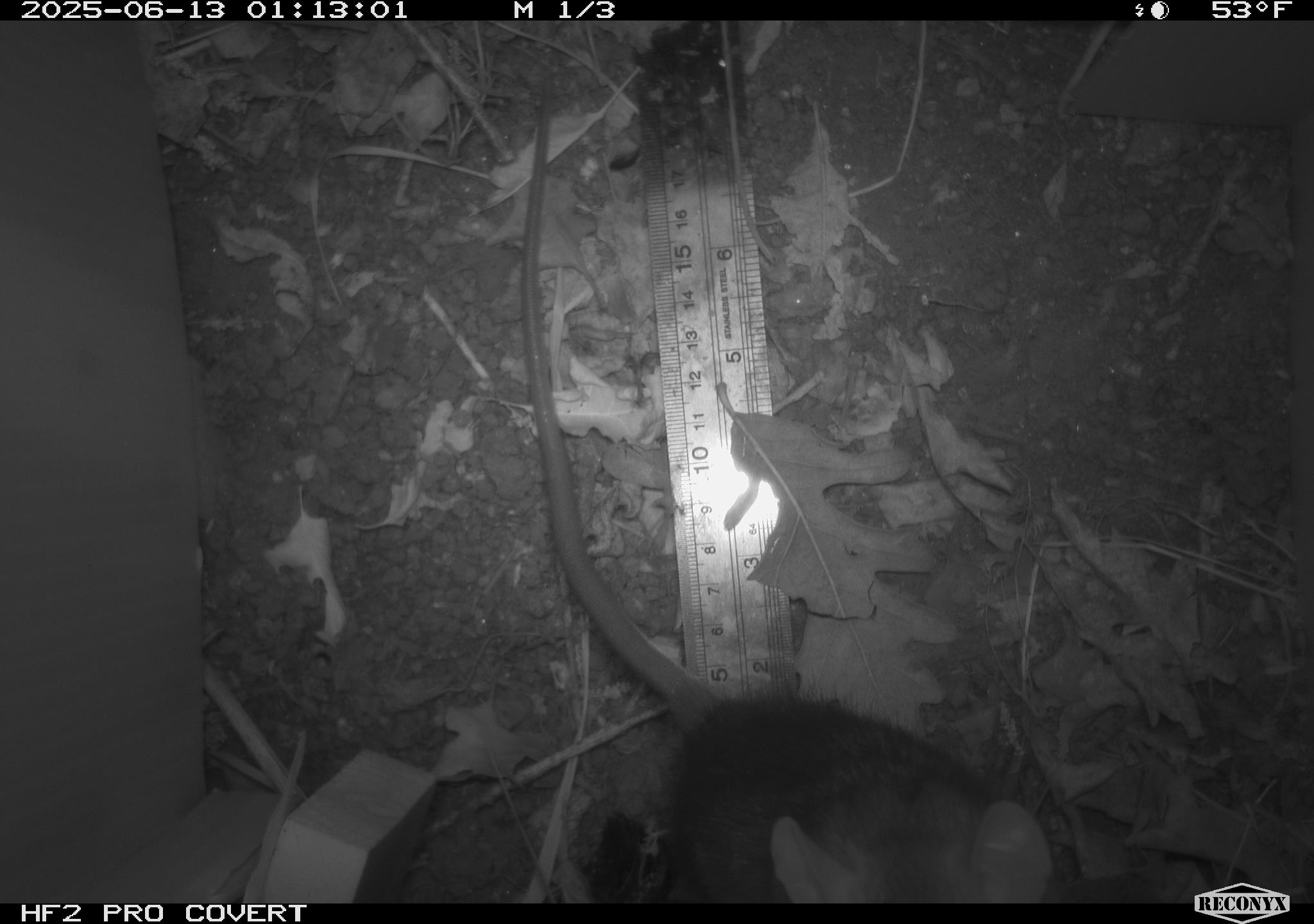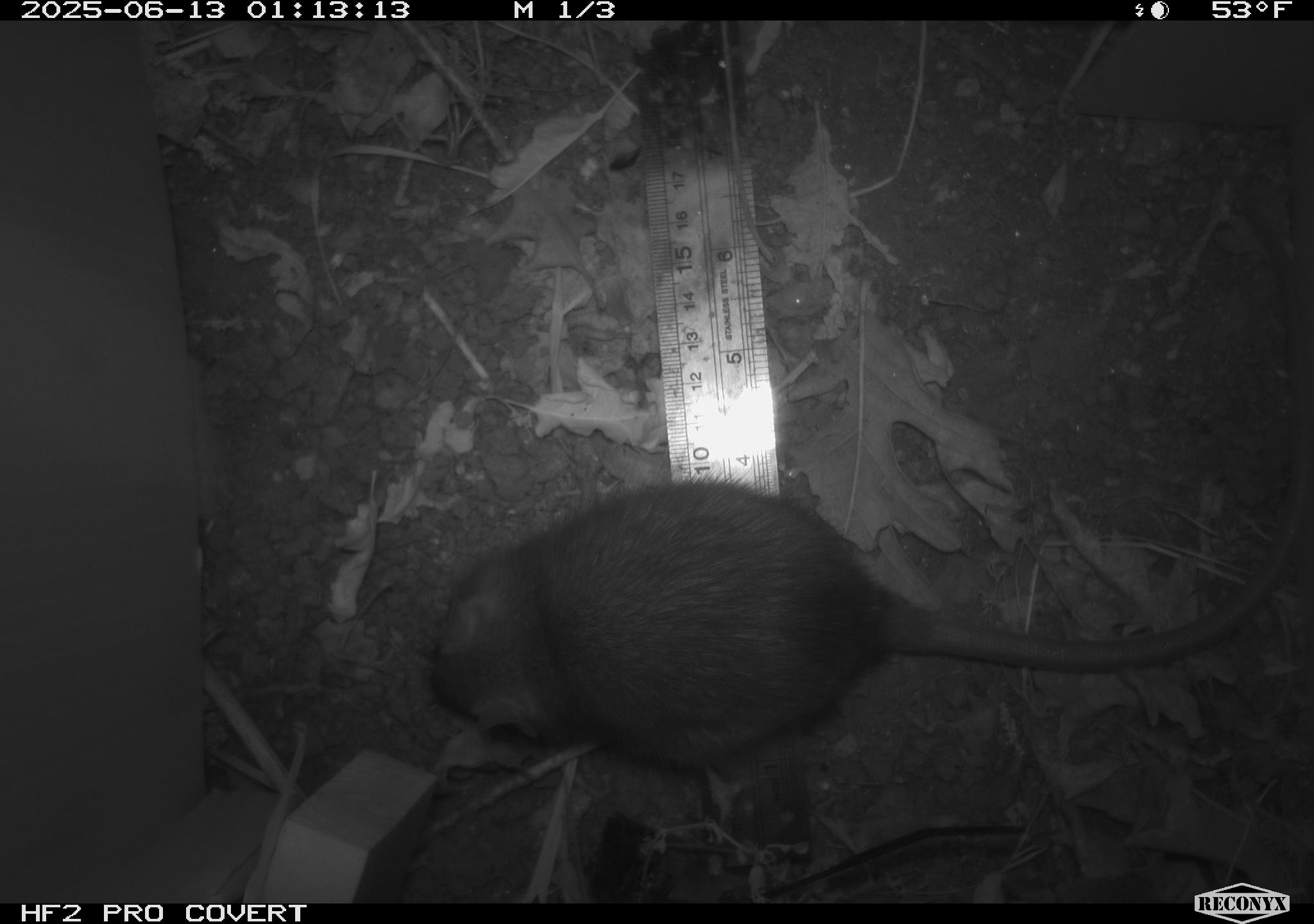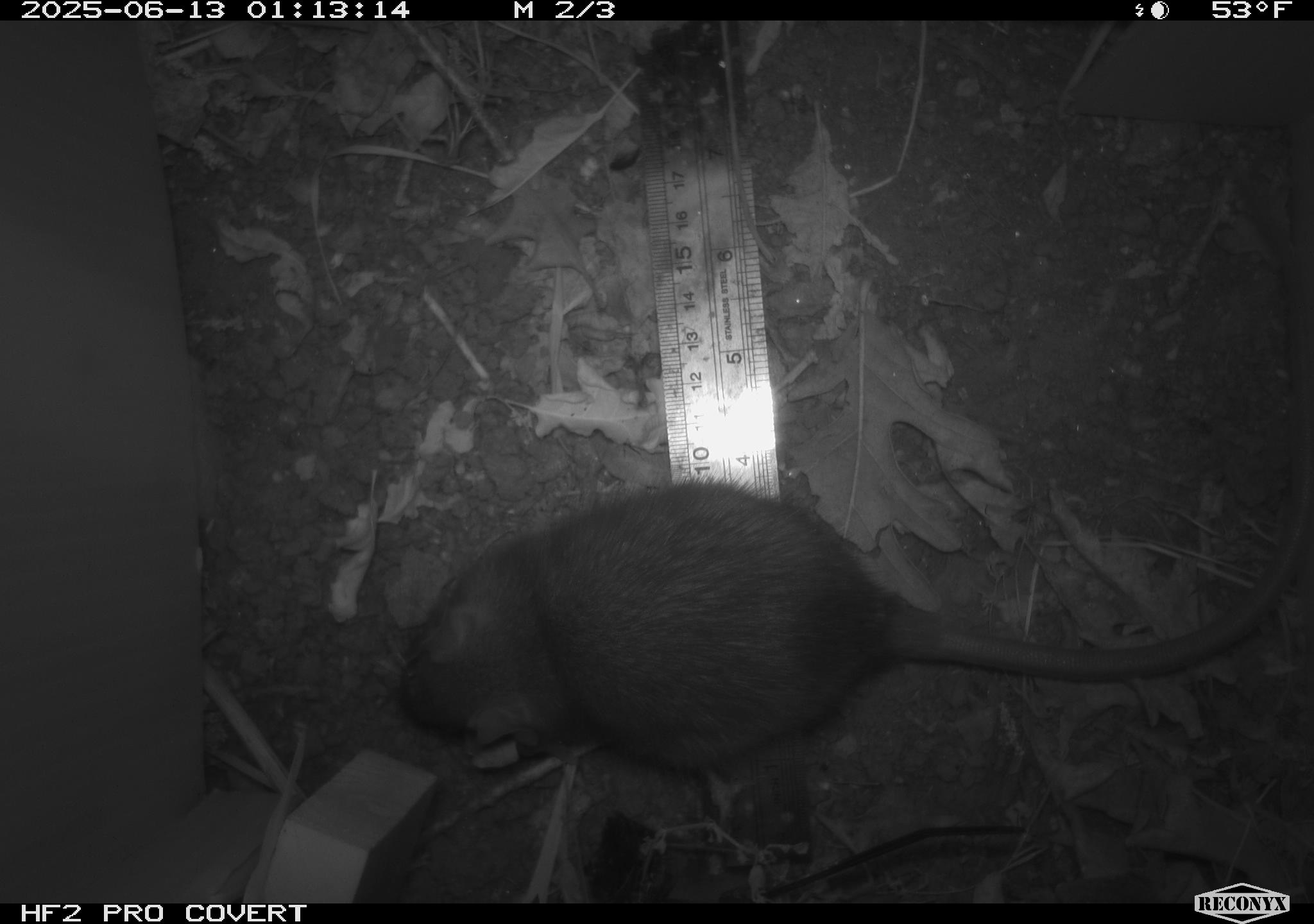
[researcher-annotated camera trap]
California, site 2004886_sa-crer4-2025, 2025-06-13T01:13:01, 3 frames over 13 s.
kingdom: Animalia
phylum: Chordata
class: Mammalia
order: Rodentia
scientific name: Rodentia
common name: rodent